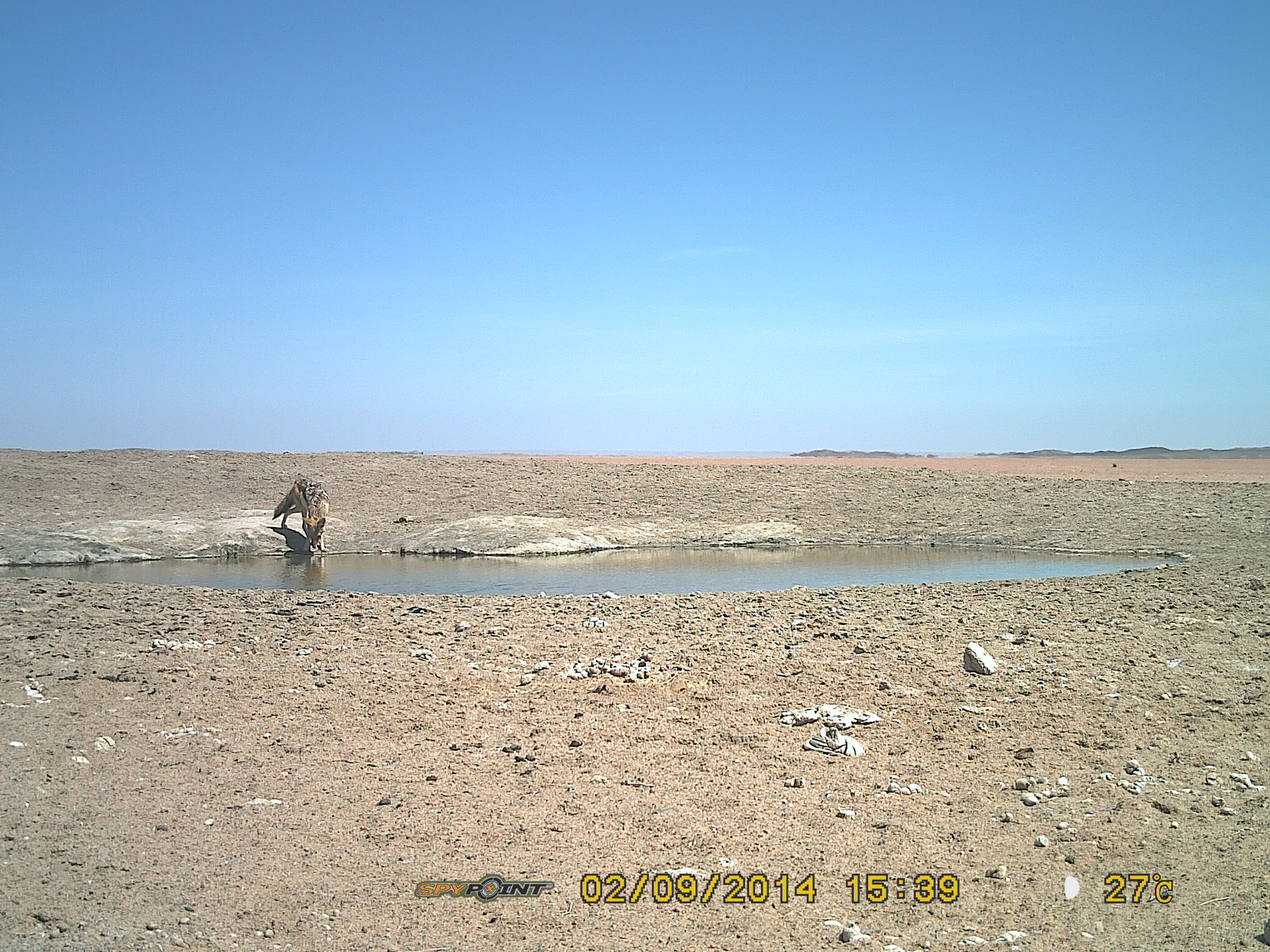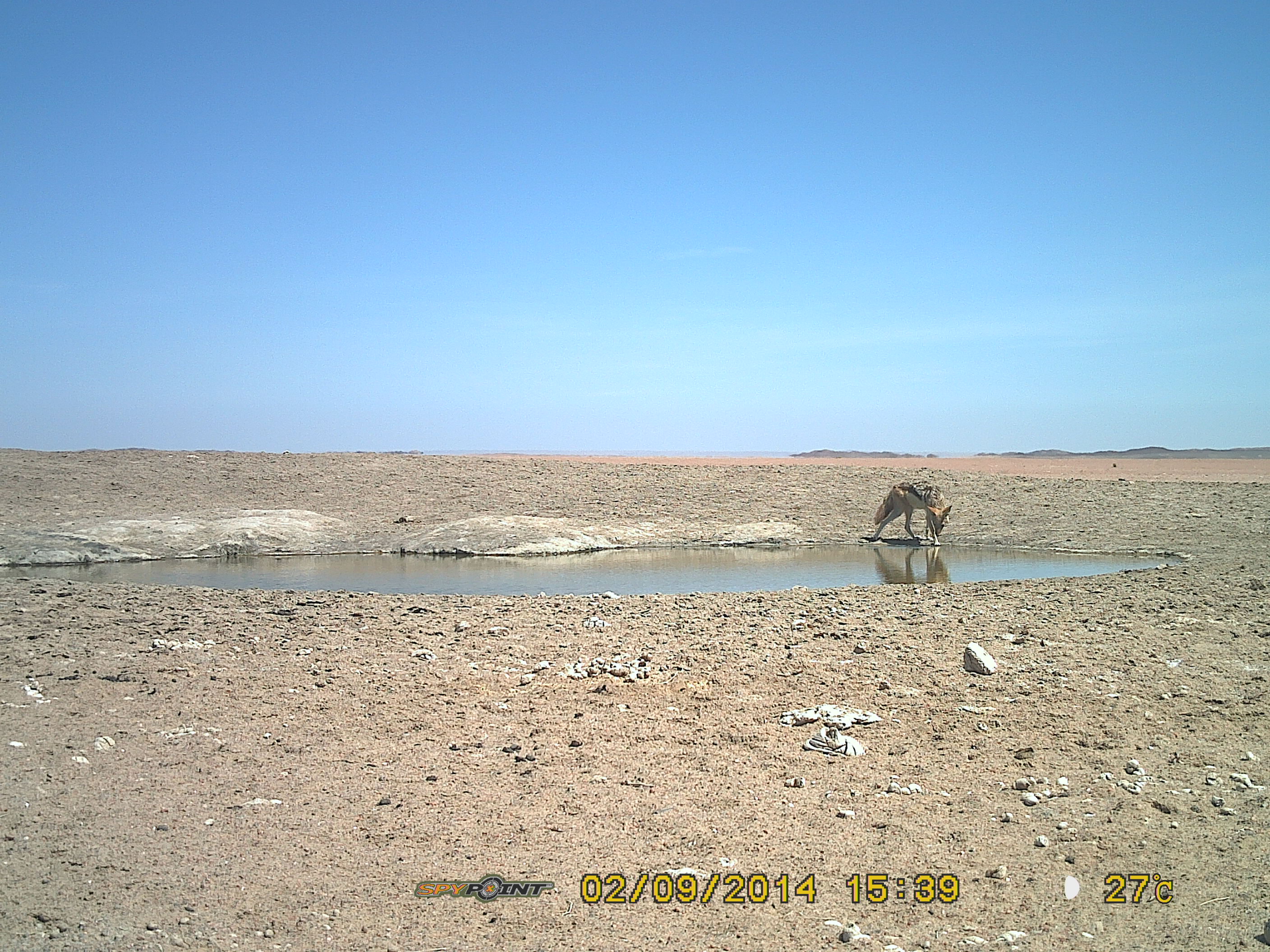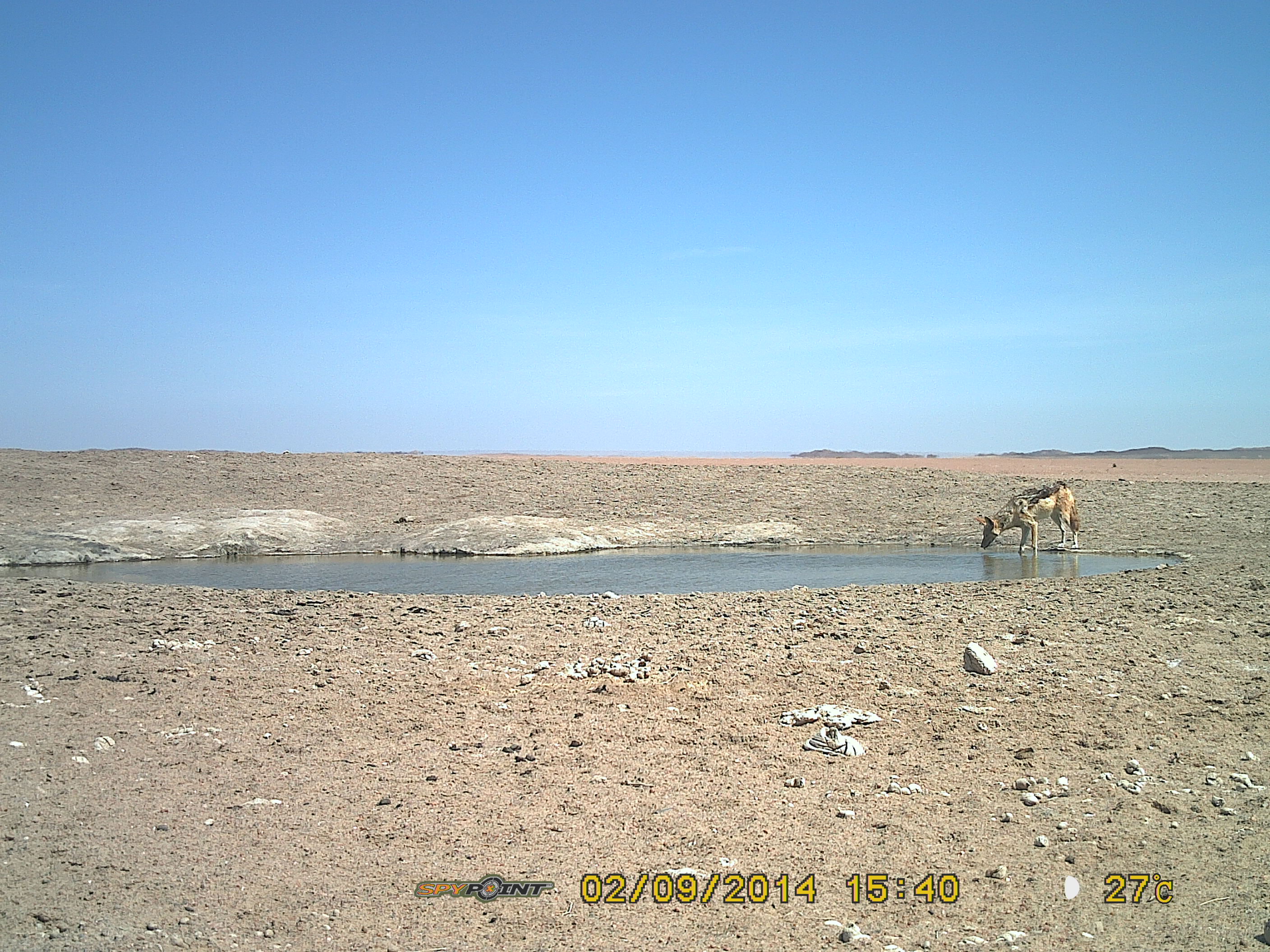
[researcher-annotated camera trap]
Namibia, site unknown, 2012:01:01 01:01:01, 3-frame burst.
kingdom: Animalia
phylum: Chordata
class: Mammalia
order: Carnivora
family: Canidae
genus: Lupulella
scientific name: Lupulella mesomelas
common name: black-backed jackal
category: canis mesomelas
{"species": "canis mesomelas (black-backed jackal) (Lupulella mesomelas)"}